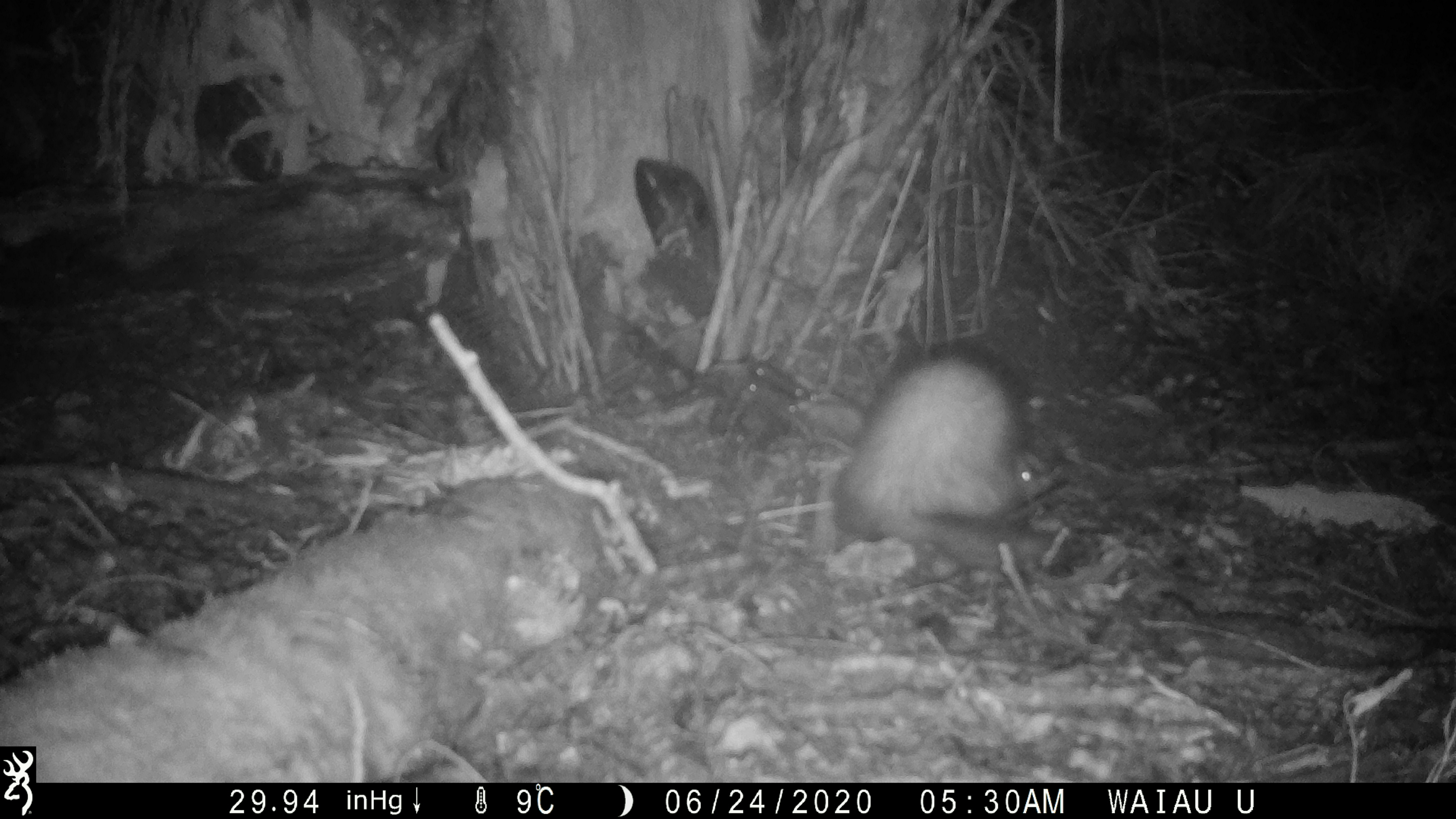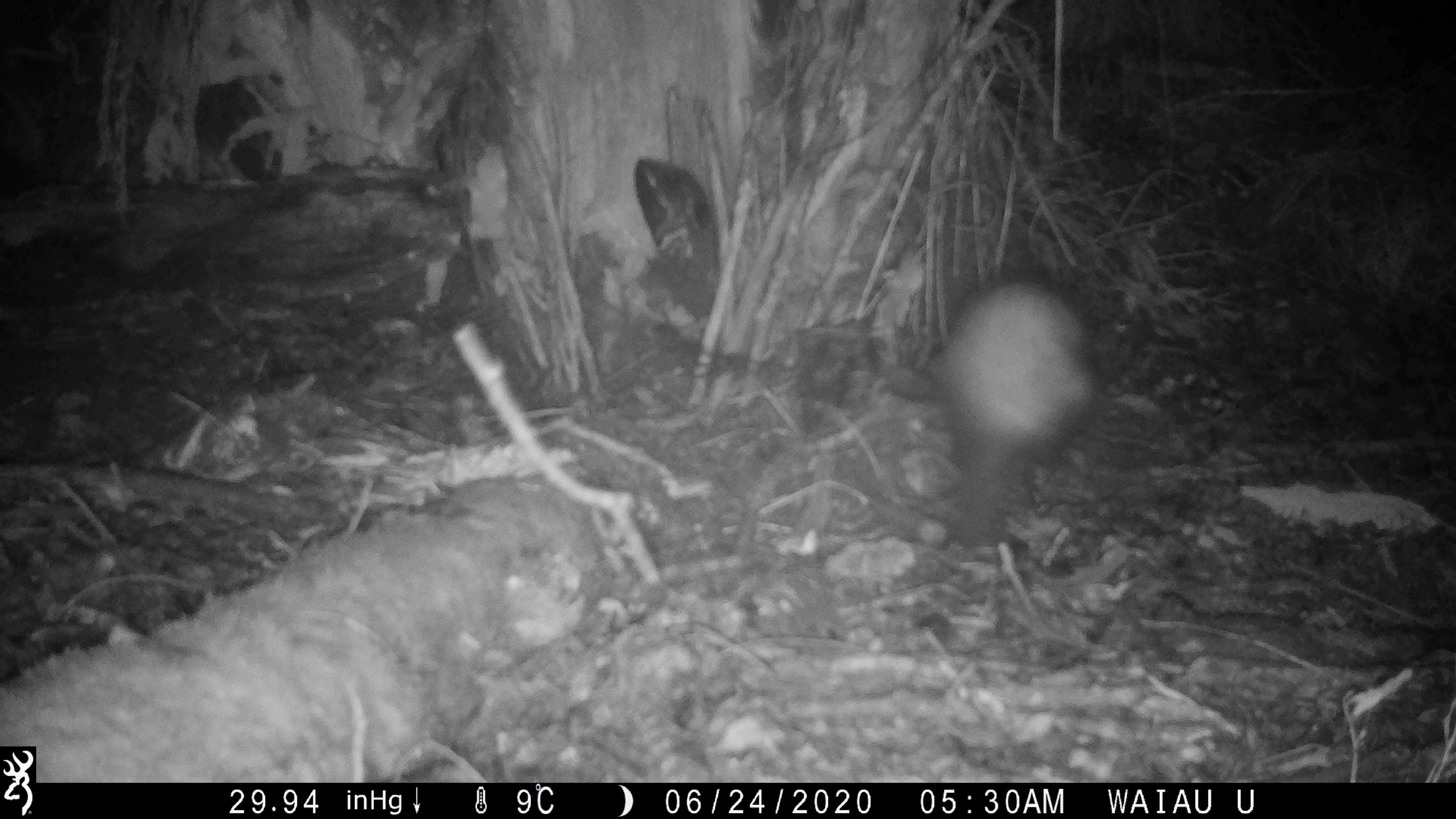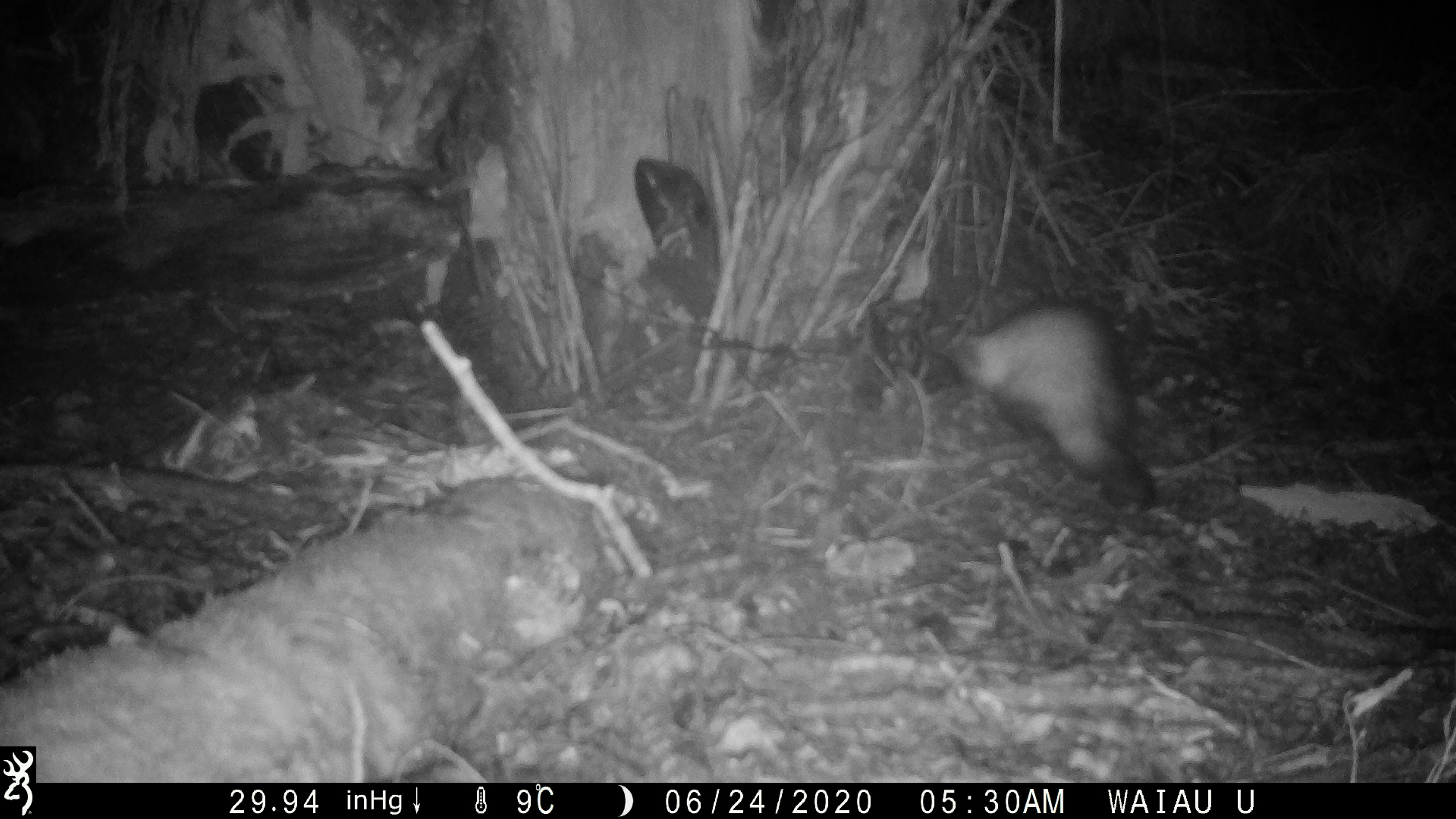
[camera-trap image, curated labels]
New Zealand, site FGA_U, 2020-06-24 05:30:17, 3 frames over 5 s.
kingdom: Animalia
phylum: Chordata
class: Mammalia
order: Carnivora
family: Mustelidae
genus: Mustela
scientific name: Mustela furo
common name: ferret